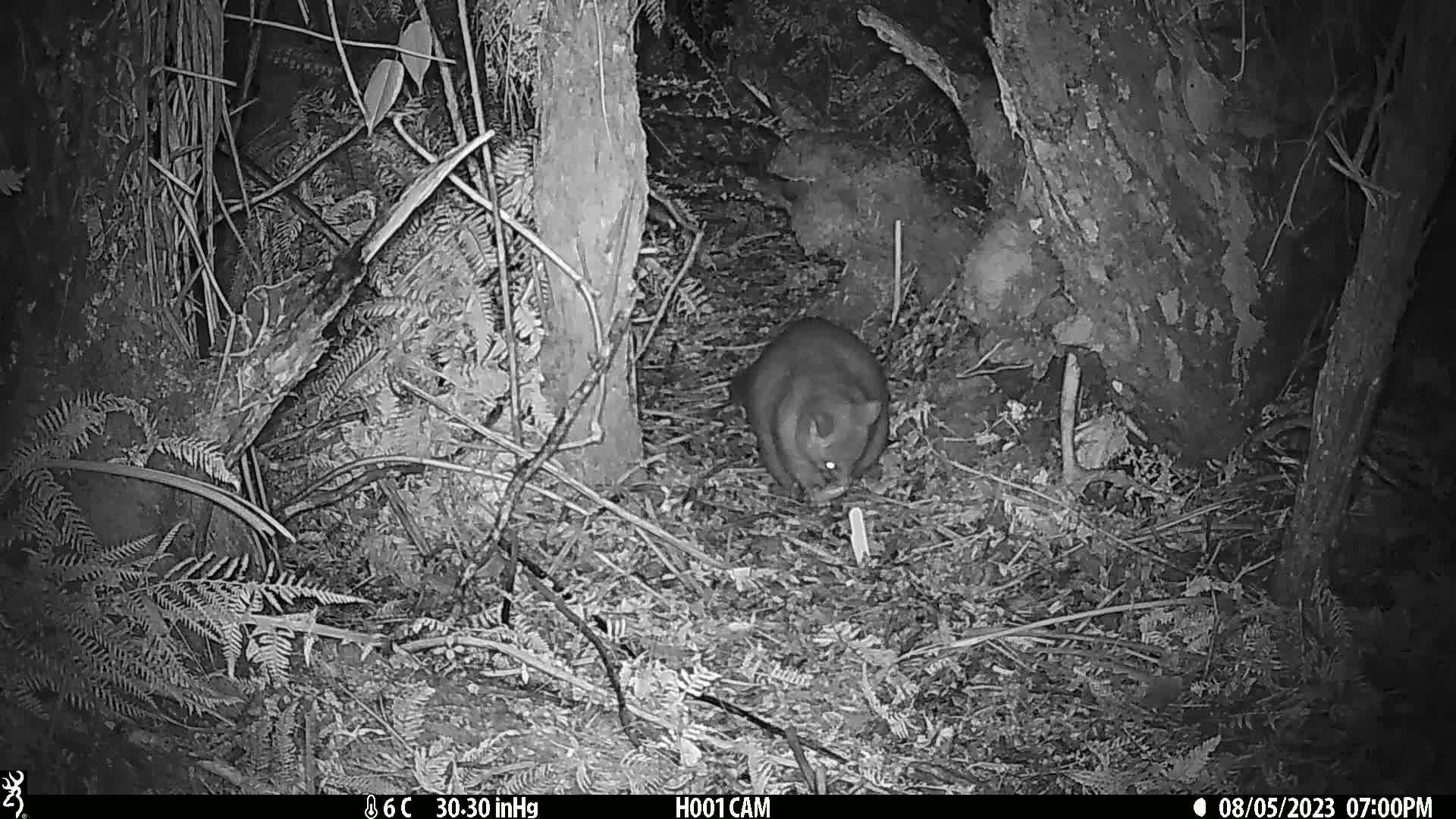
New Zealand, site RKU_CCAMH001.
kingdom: Animalia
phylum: Chordata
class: Mammalia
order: Diprotodontia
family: Phalangeridae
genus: Trichosurus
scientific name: Trichosurus vulpecula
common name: common brushtail possum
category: possum